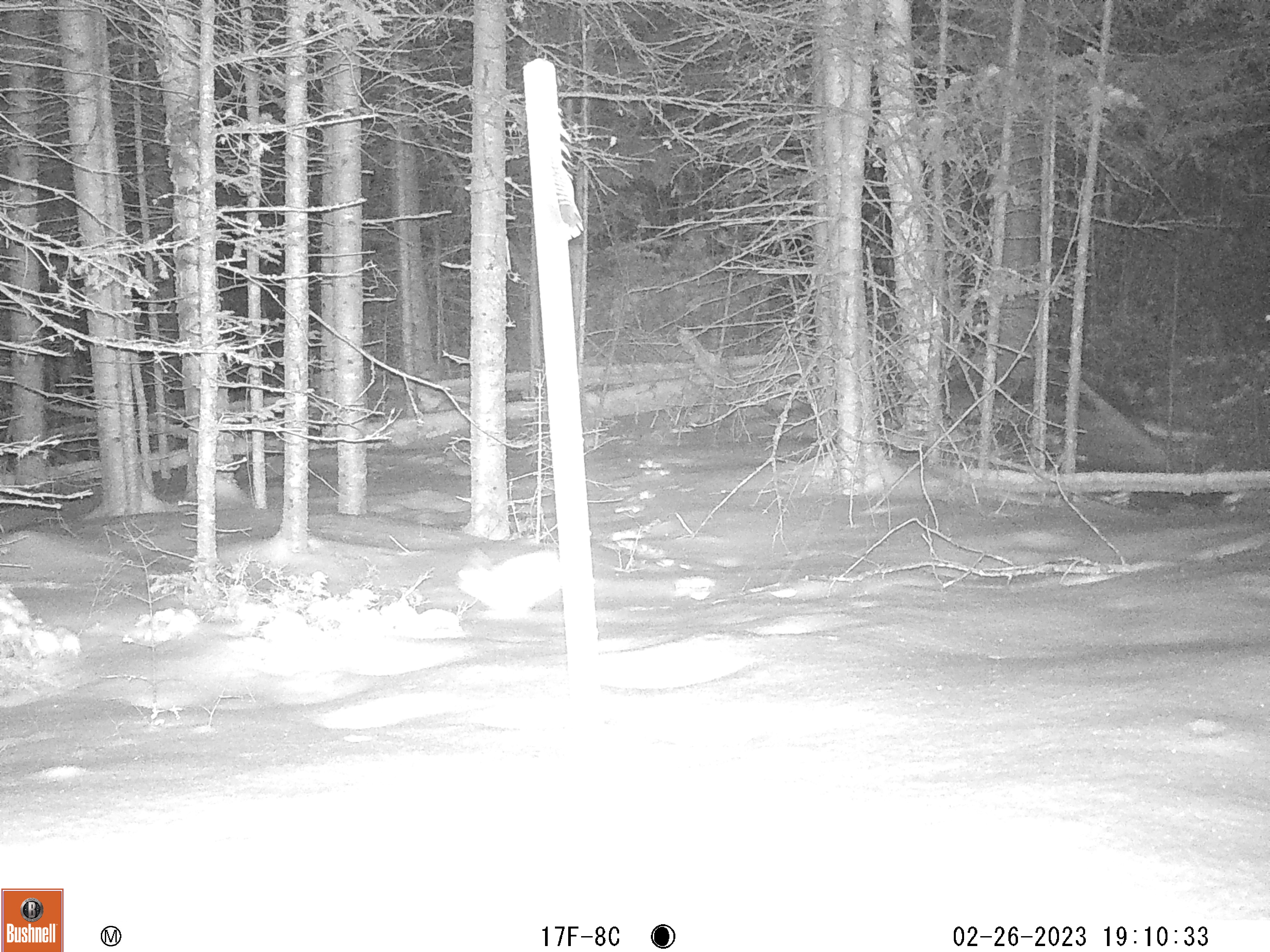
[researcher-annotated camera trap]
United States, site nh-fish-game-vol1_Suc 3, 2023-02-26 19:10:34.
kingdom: Animalia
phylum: Chordata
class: Mammalia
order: Lagomorpha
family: Leporidae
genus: Lepus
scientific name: Lepus americanus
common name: snowshoe hare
Snowshoe hare (Lepus americanus).